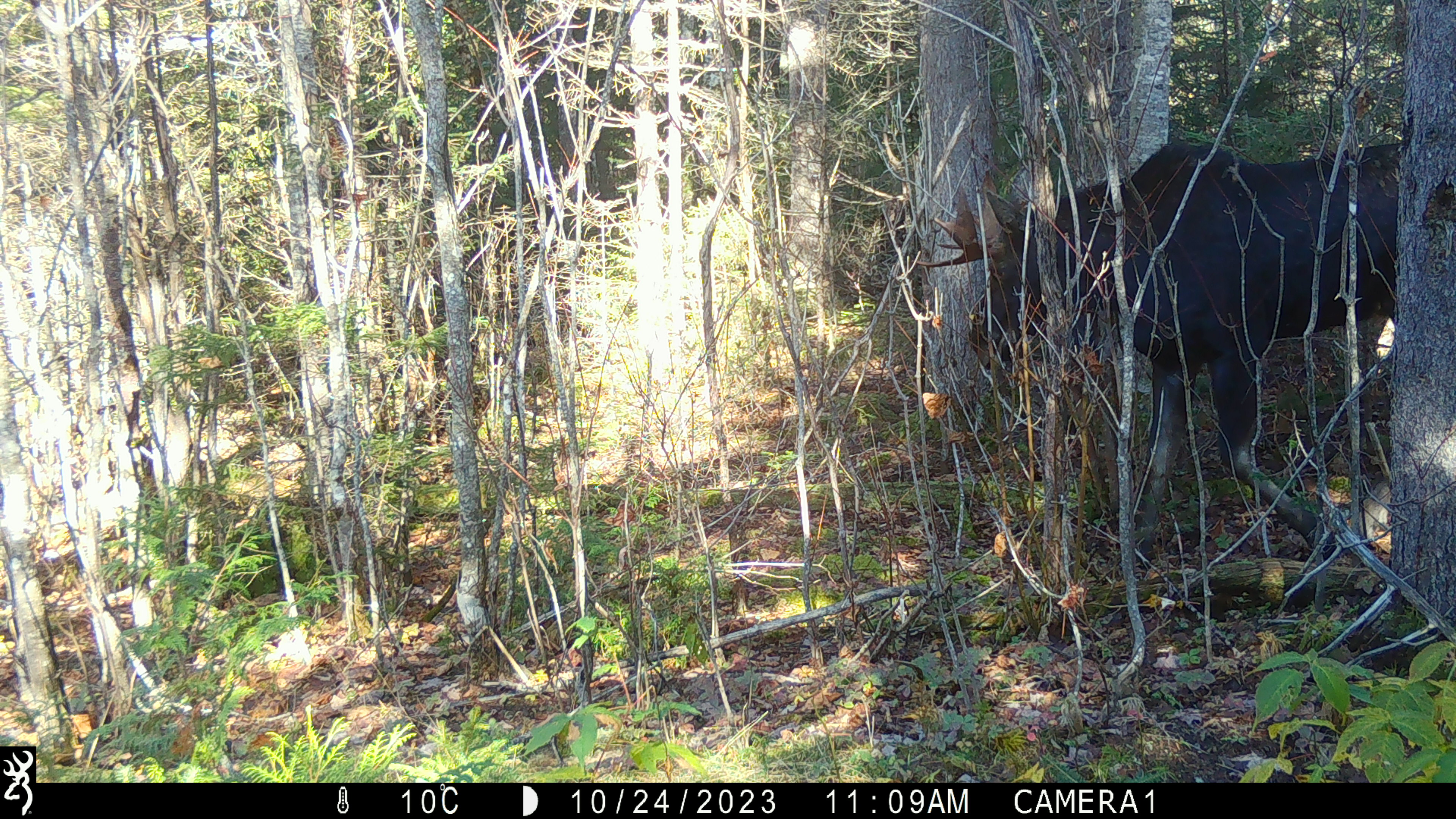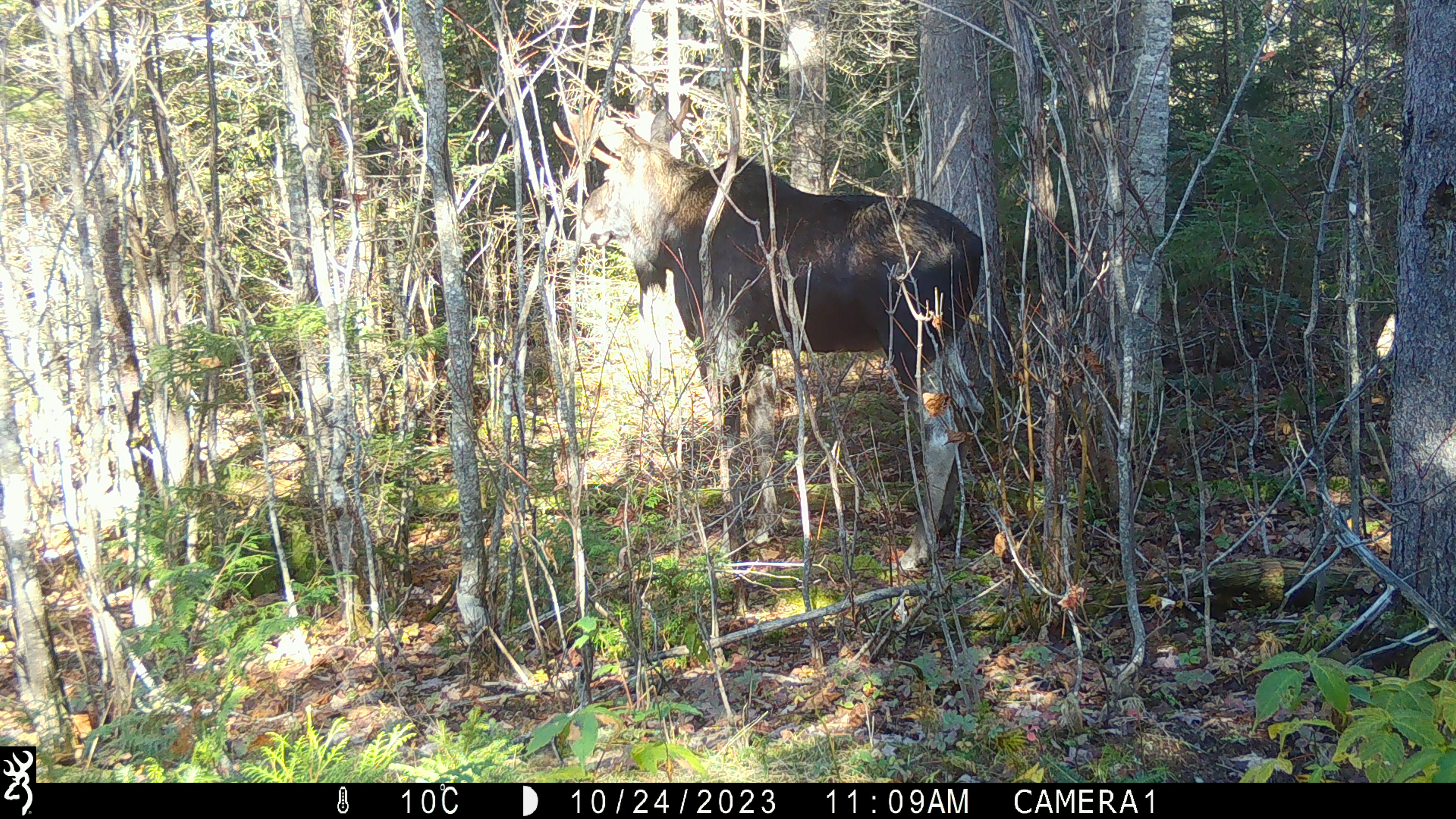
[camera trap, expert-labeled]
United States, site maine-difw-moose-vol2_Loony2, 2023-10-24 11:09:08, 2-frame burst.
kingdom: Animalia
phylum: Chordata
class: Mammalia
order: Artiodactyla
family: Cervidae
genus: Alces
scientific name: Alces alces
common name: moose